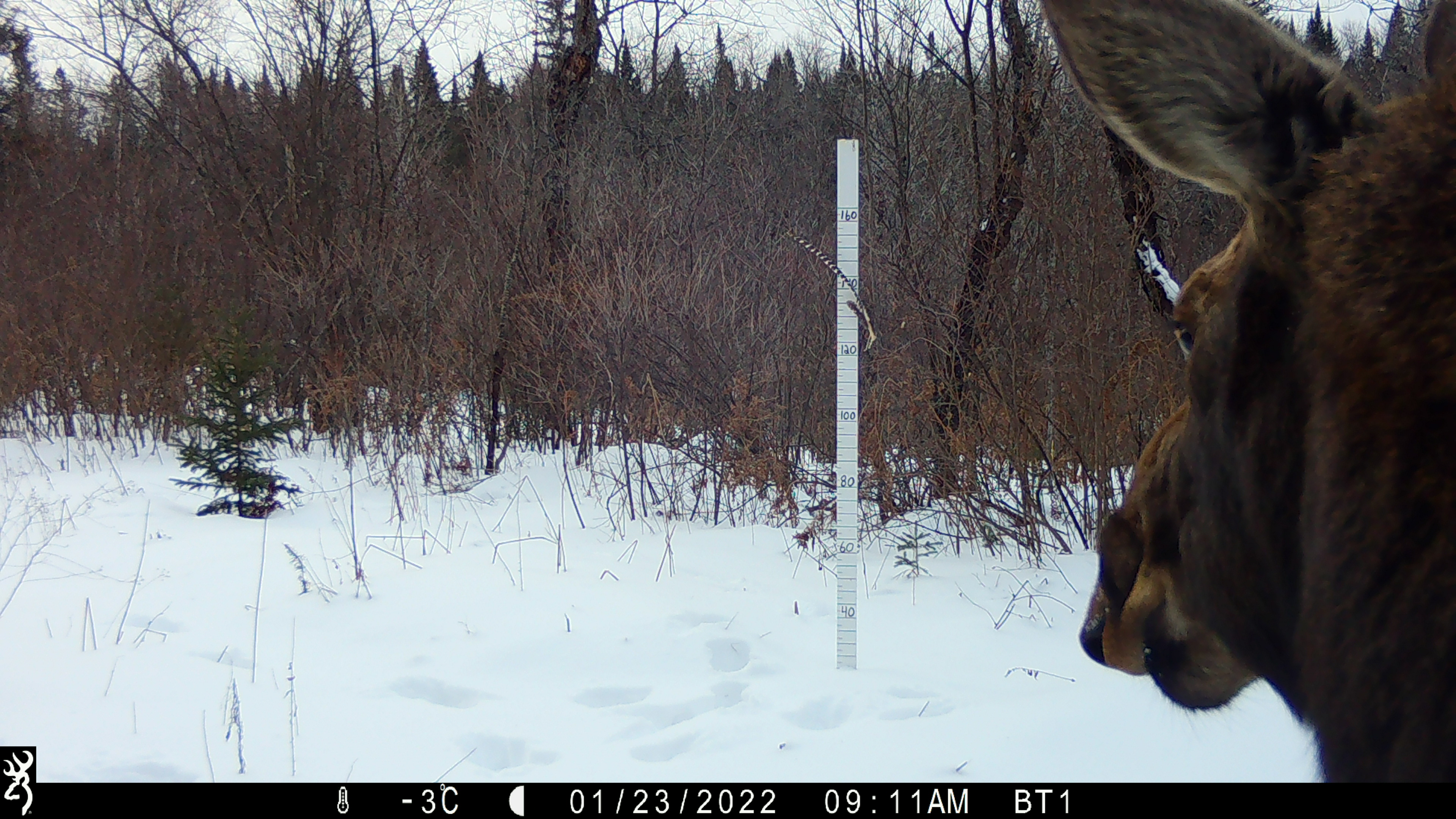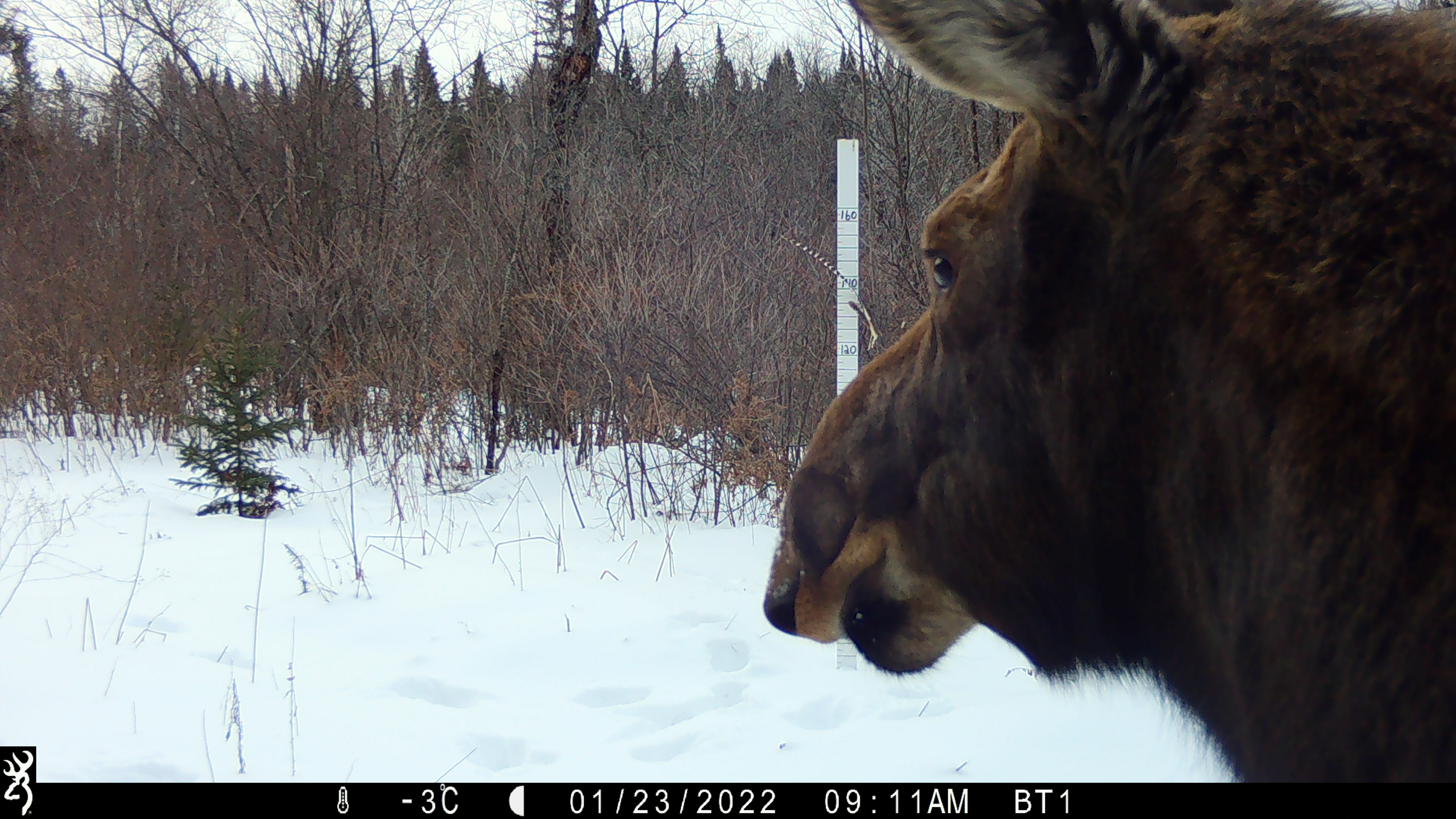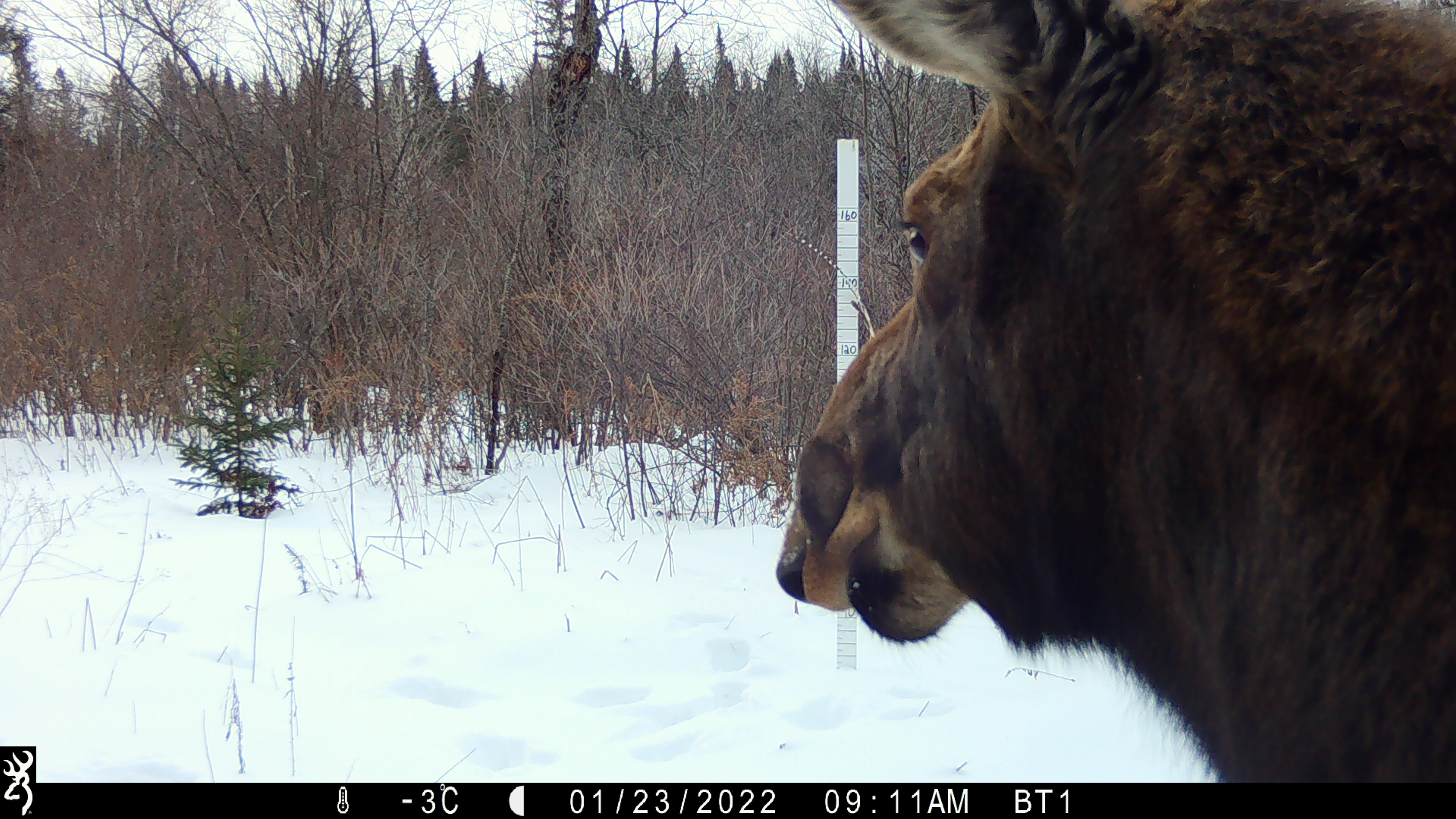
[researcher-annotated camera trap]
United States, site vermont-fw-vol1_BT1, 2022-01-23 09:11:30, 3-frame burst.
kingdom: Animalia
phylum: Chordata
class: Mammalia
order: Artiodactyla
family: Cervidae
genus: Alces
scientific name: Alces alces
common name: moose